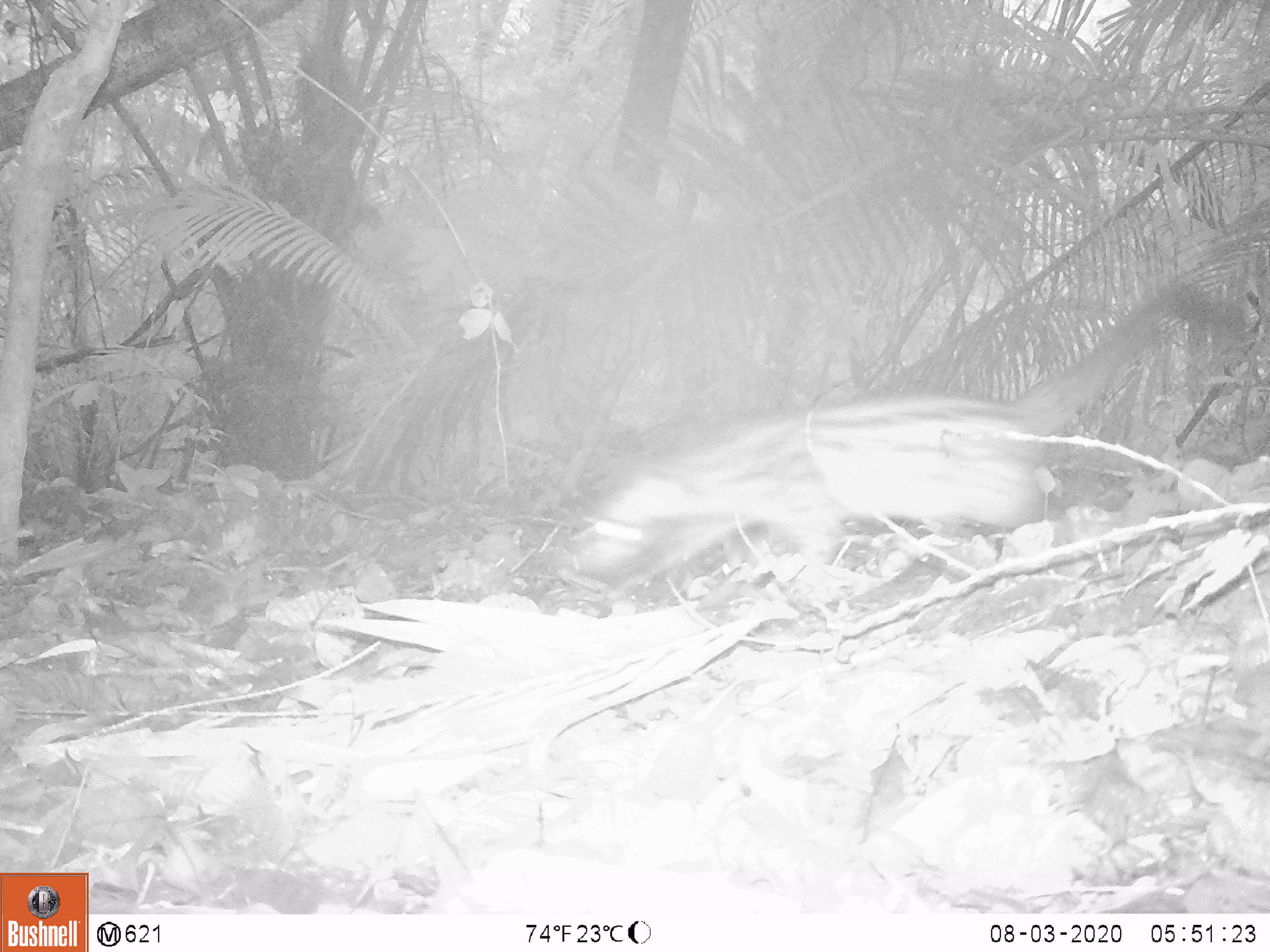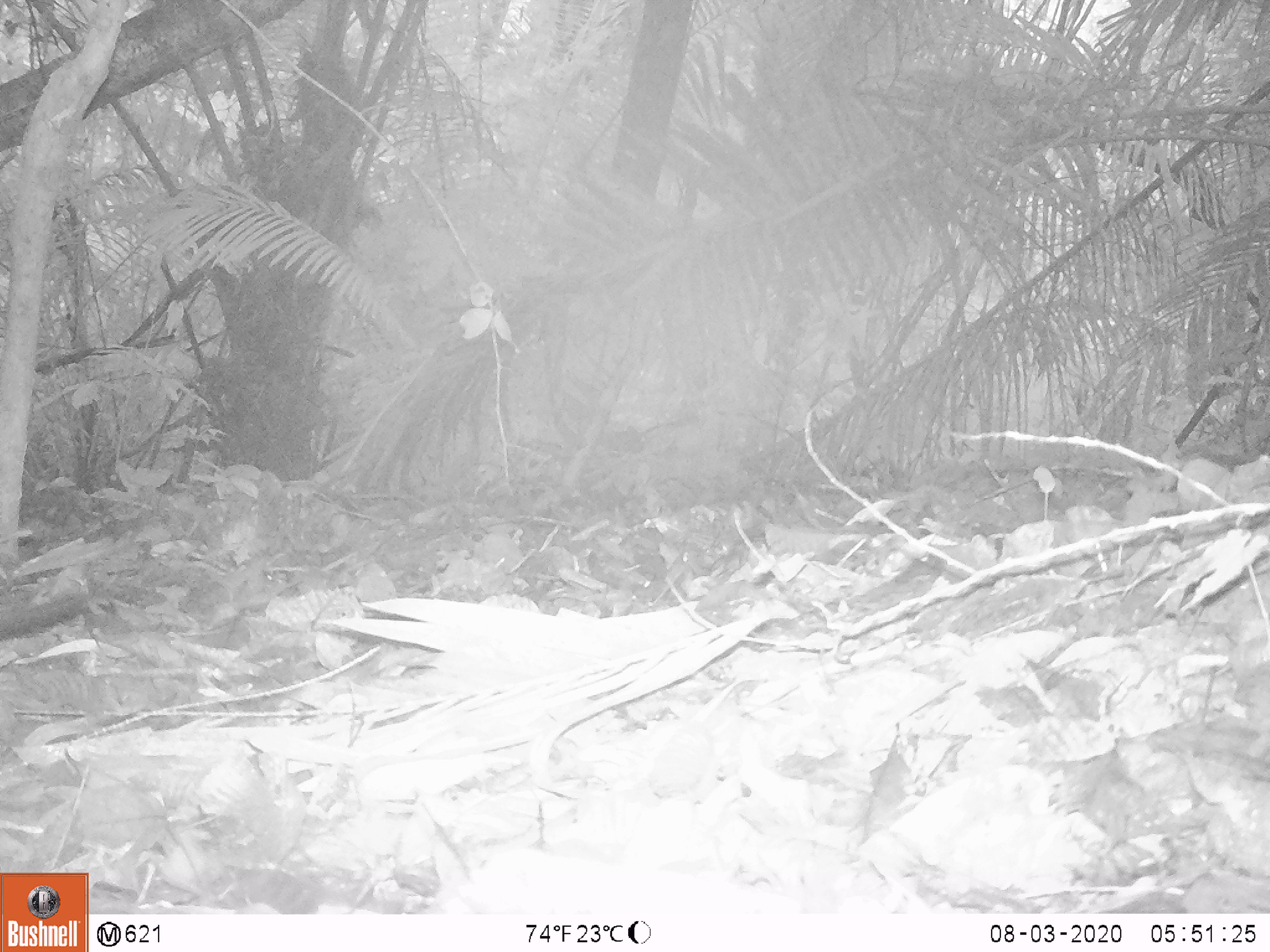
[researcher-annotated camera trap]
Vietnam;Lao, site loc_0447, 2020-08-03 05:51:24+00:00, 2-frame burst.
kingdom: Animalia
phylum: Chordata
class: Mammalia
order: Carnivora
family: Viverridae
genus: Paradoxurus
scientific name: Paradoxurus hermaphroditus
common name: common palm civet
Common palm civet (Paradoxurus hermaphroditus). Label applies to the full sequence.